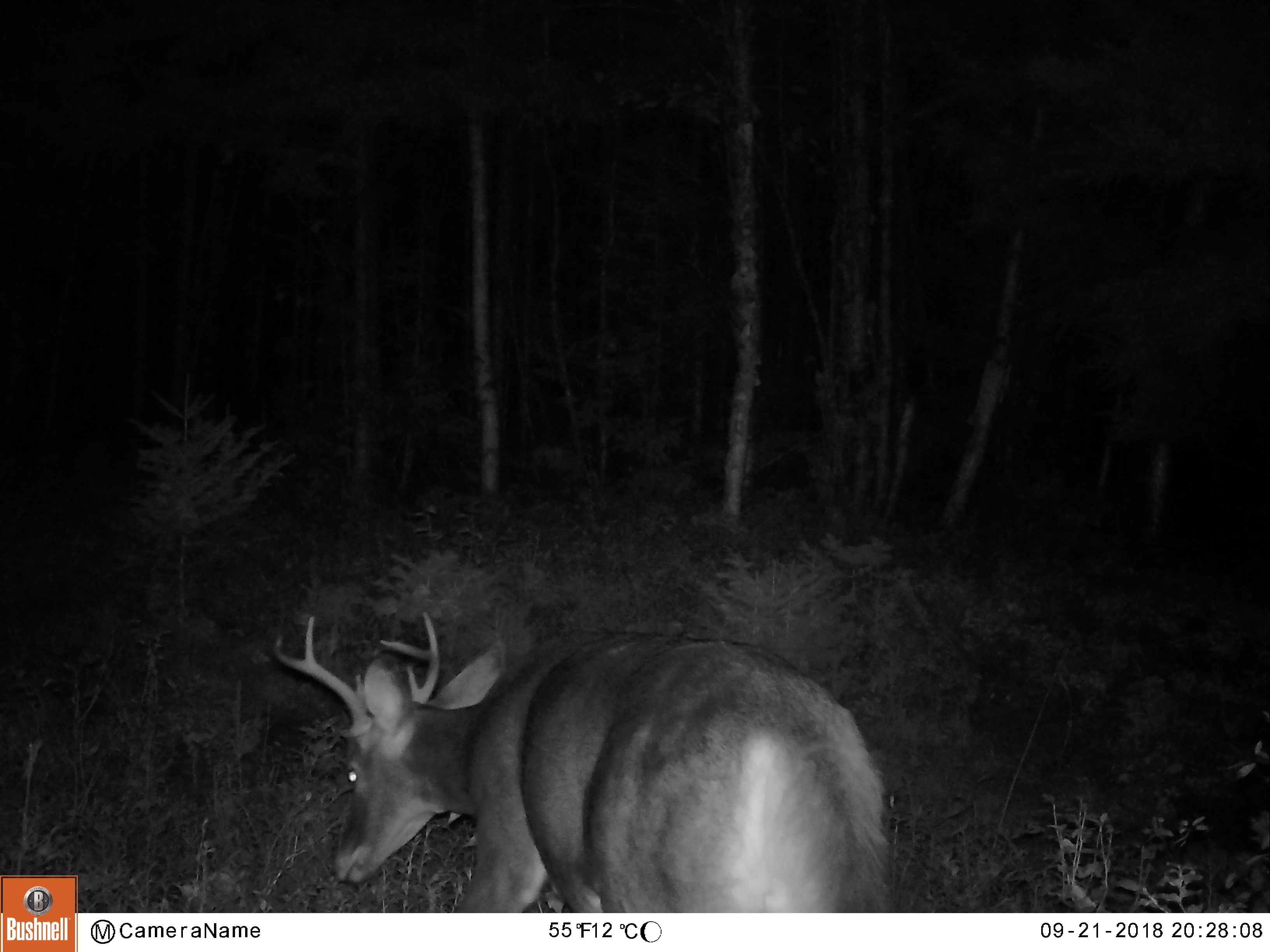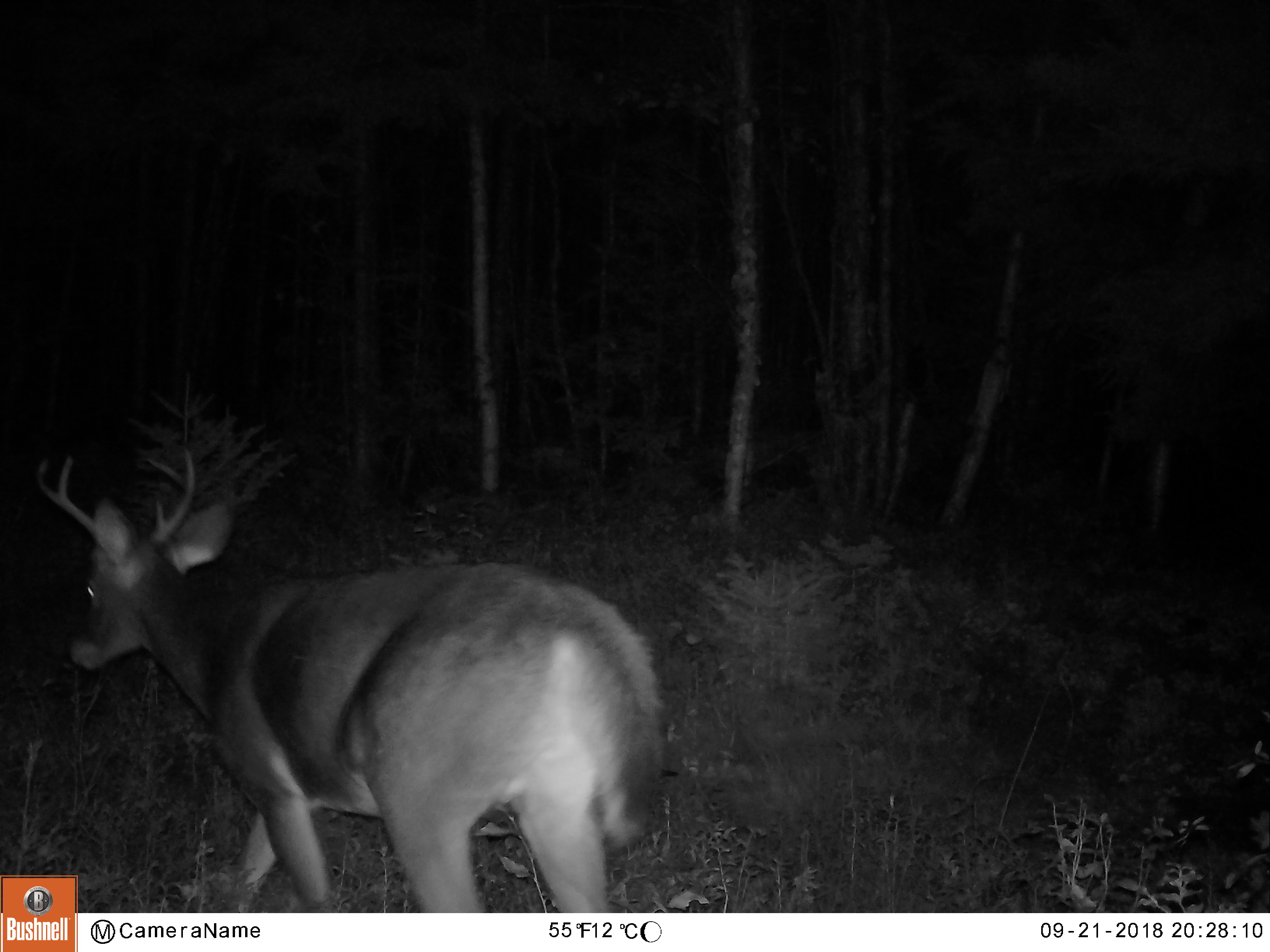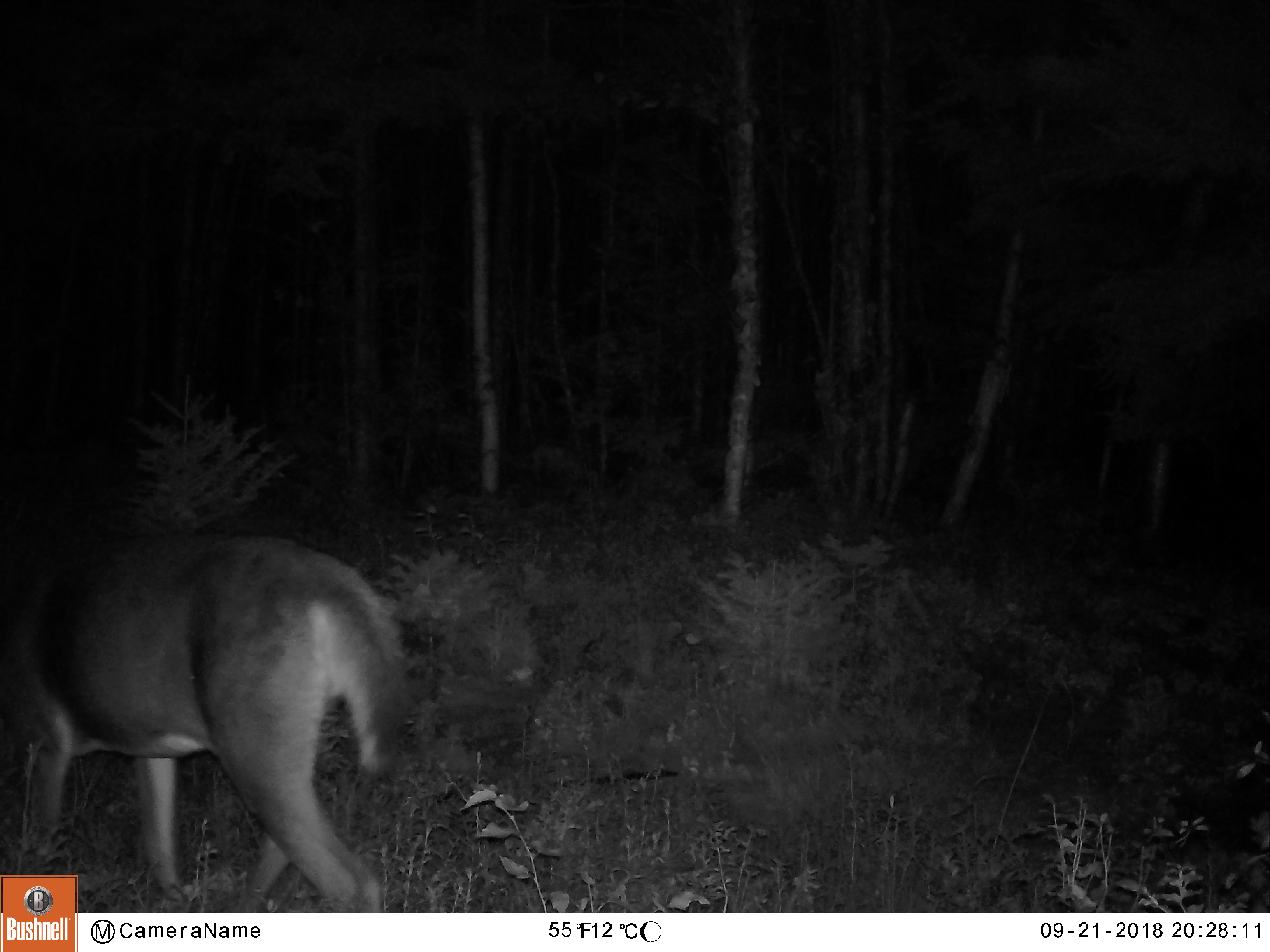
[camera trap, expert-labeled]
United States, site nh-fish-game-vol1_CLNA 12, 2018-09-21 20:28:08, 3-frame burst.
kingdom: Animalia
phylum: Chordata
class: Mammalia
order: Artiodactyla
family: Cervidae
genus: Odocoileus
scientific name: Odocoileus virginianus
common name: white-tailed deer